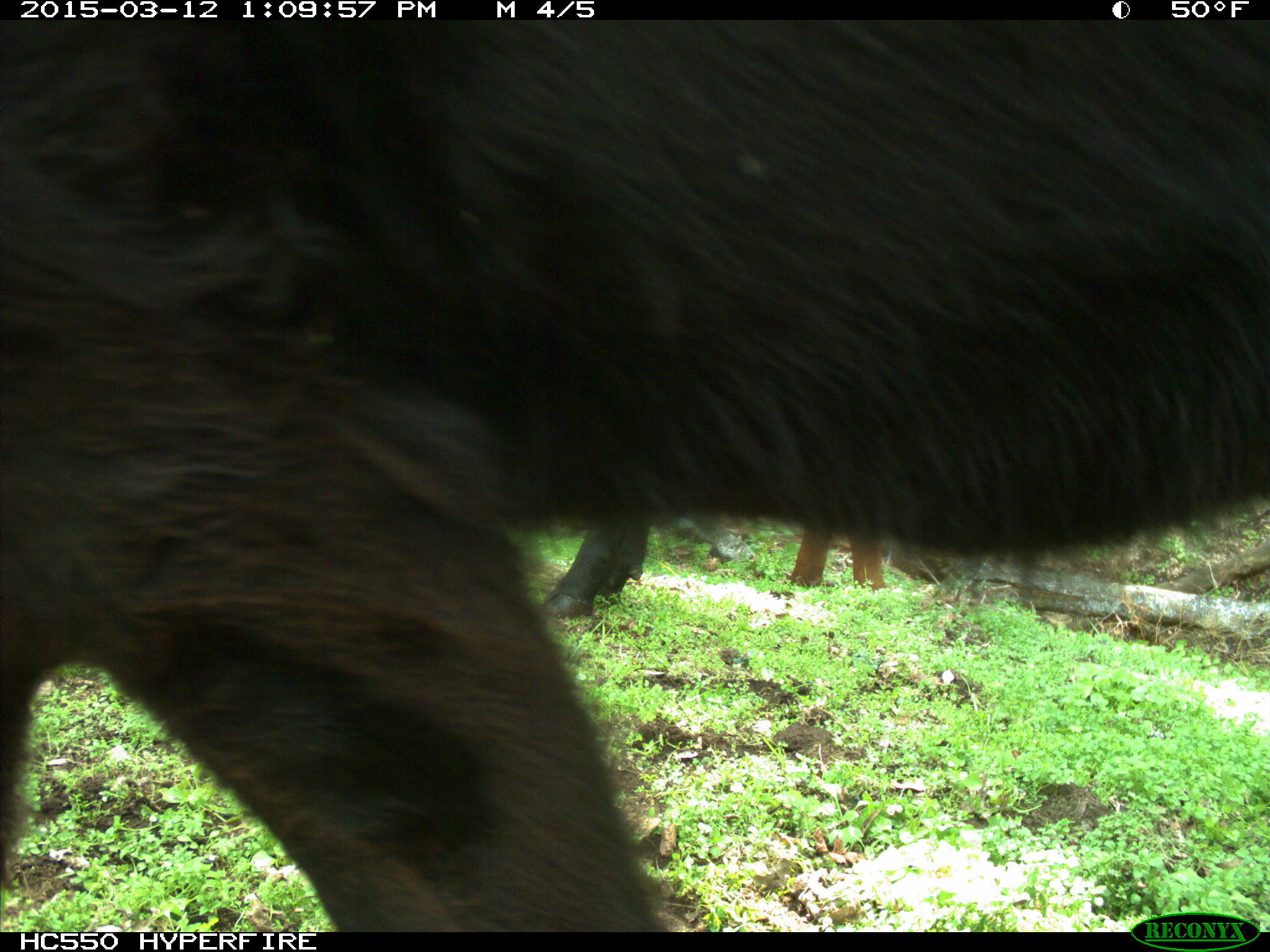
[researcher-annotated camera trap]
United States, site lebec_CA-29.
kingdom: Animalia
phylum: Chordata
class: Mammalia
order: Artiodactyla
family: Bovidae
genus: Bos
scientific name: Bos taurus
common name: domestic cow